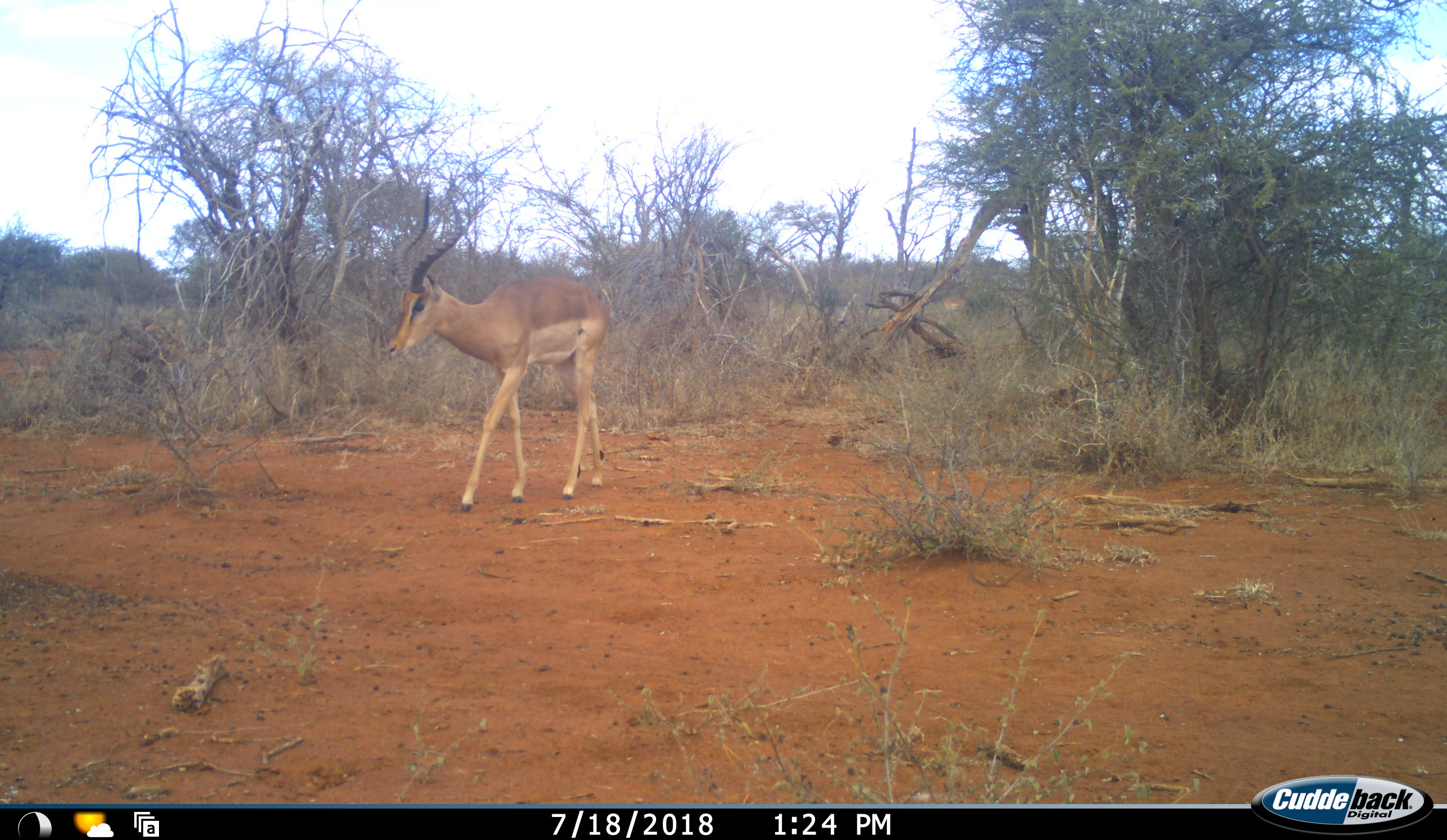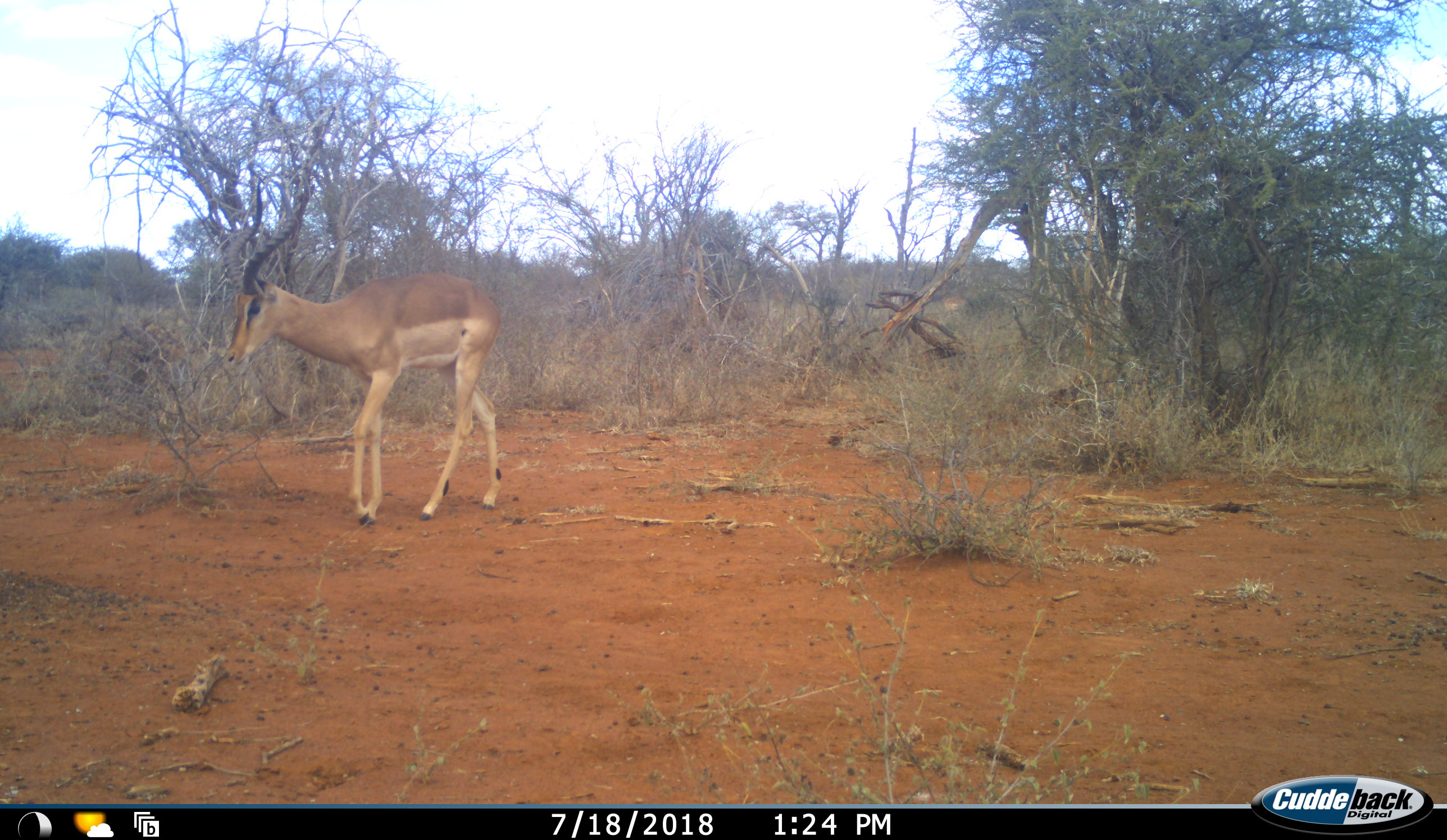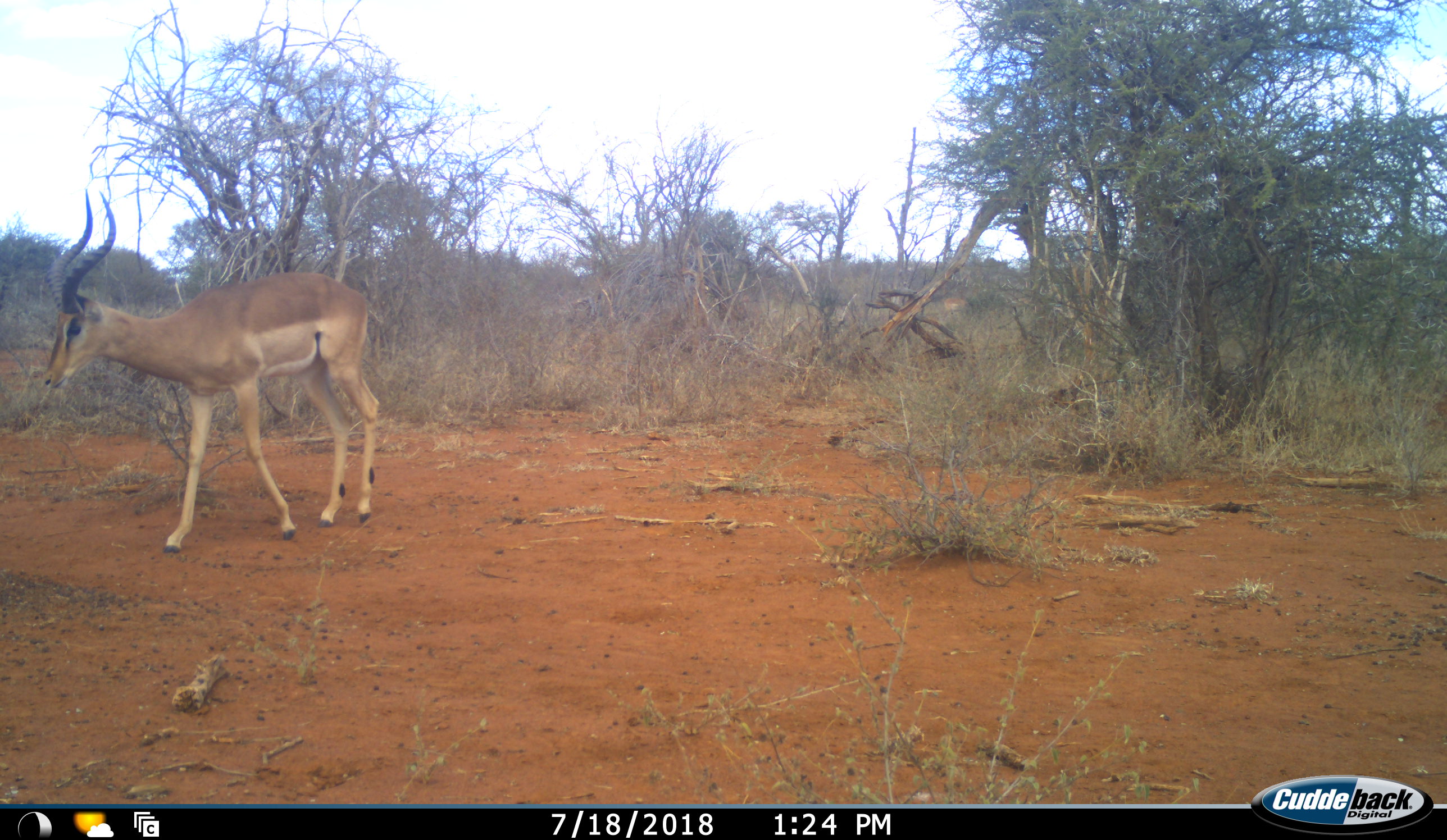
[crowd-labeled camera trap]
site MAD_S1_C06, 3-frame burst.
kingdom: Animalia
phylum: Chordata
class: Mammalia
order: Artiodactyla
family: Bovidae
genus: Aepyceros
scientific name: Aepyceros melampus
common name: impala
Impala (Aepyceros melampus), count 1. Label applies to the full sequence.